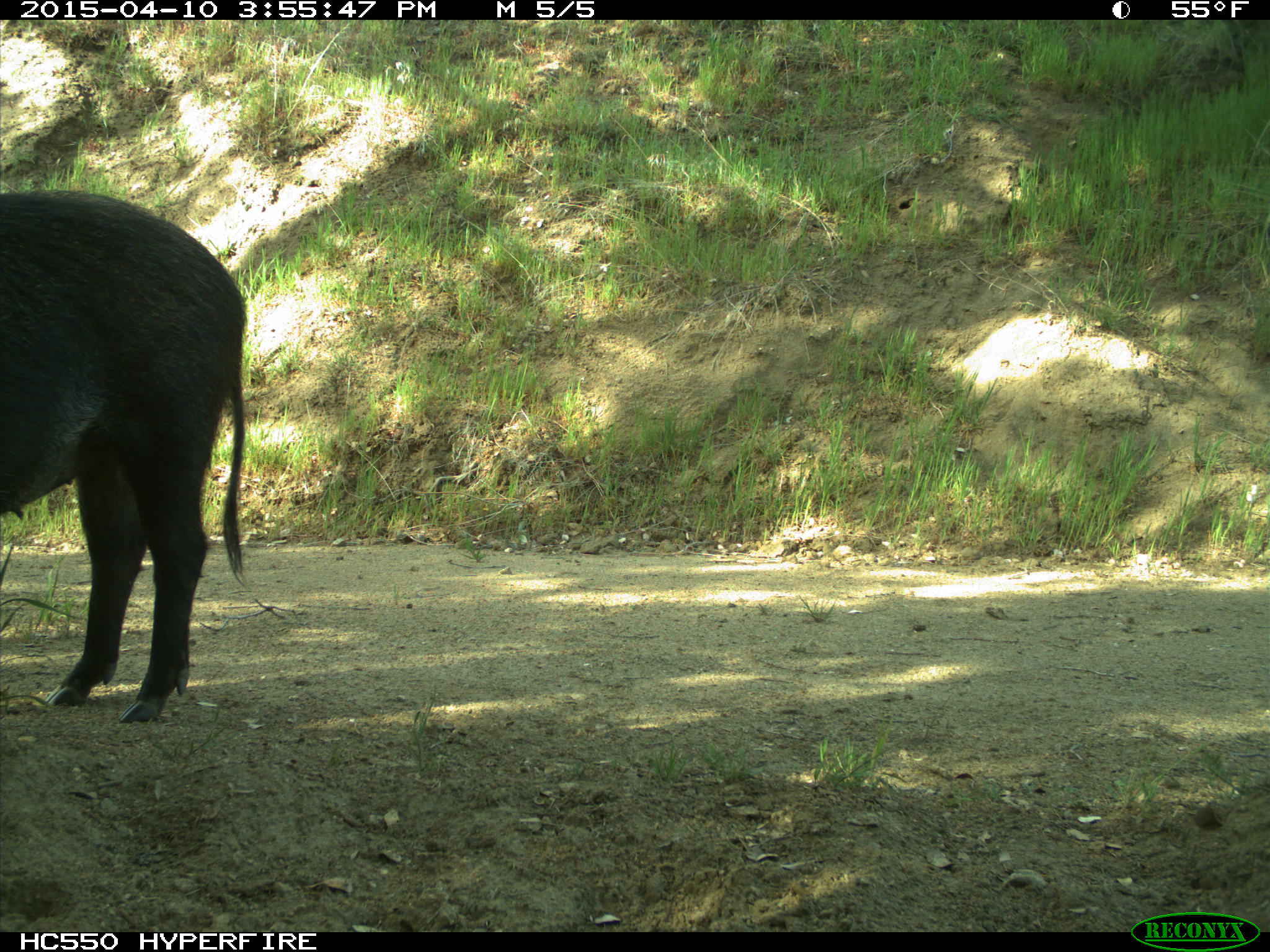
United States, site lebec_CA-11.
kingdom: Animalia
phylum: Chordata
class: Mammalia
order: Artiodactyla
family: Suidae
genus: Sus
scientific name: Sus scrofa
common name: wild boar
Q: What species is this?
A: Sus scrofa (wild boar).